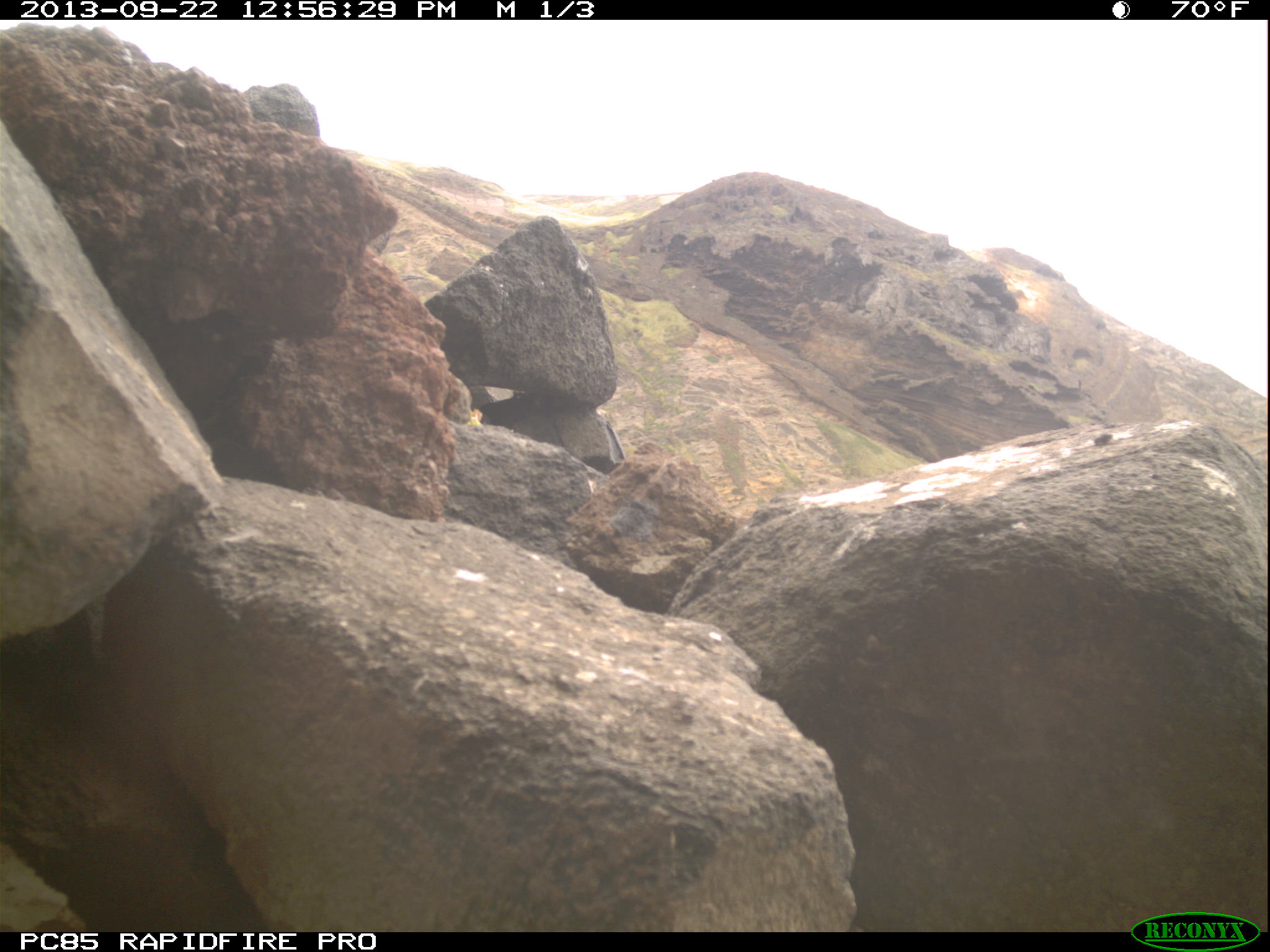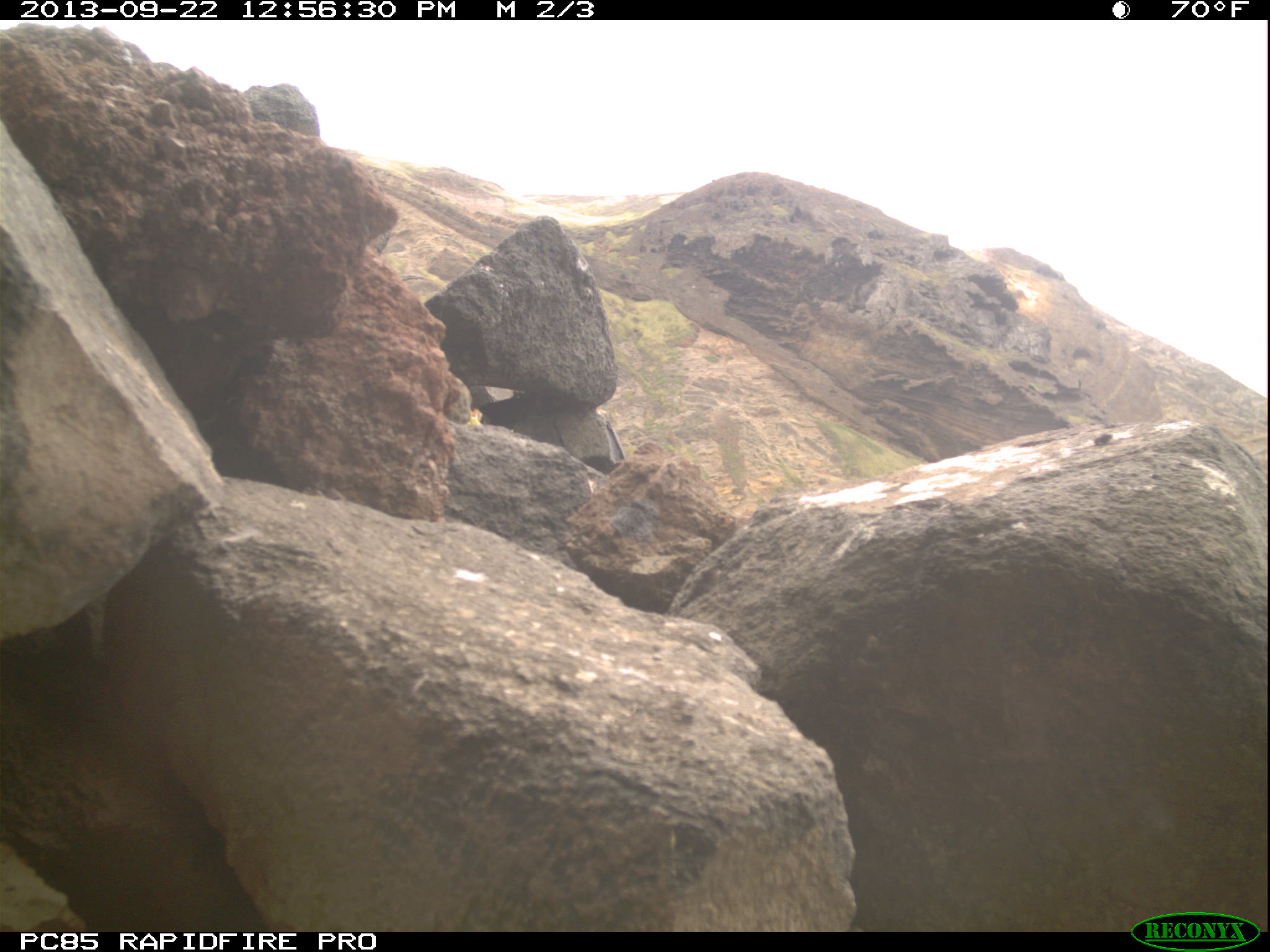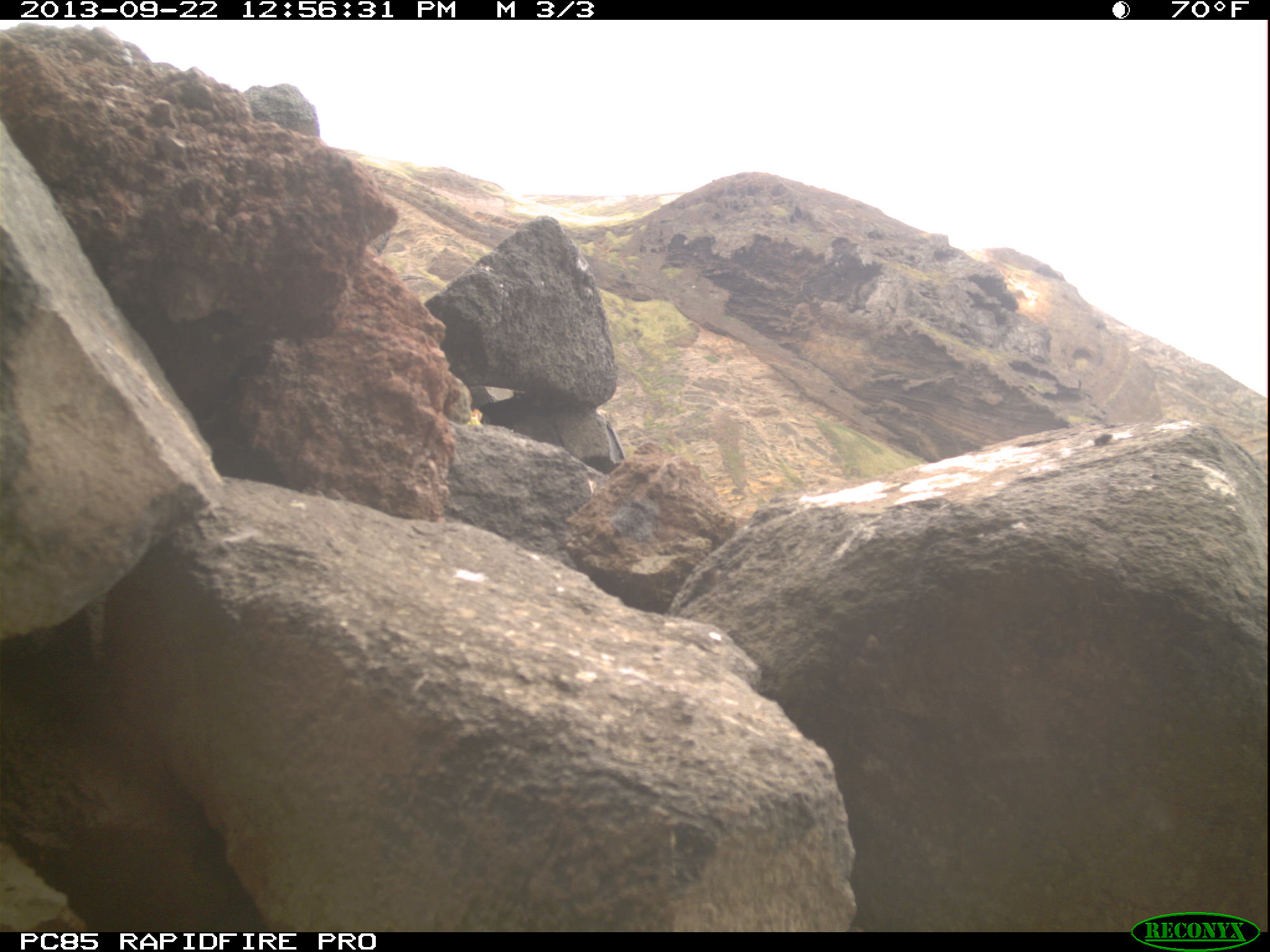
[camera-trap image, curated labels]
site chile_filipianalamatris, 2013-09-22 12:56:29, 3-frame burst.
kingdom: Animalia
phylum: Arthropoda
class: Insecta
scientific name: Insecta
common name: insect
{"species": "insect (Insecta)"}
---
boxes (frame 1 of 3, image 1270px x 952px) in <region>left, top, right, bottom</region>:
insect: <region>1091, 428, 1117, 451</region>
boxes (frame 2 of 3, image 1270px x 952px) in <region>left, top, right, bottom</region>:
insect: <region>1091, 426, 1119, 449</region>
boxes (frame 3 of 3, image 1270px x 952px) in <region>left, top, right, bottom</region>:
insect: <region>1083, 428, 1119, 451</region>